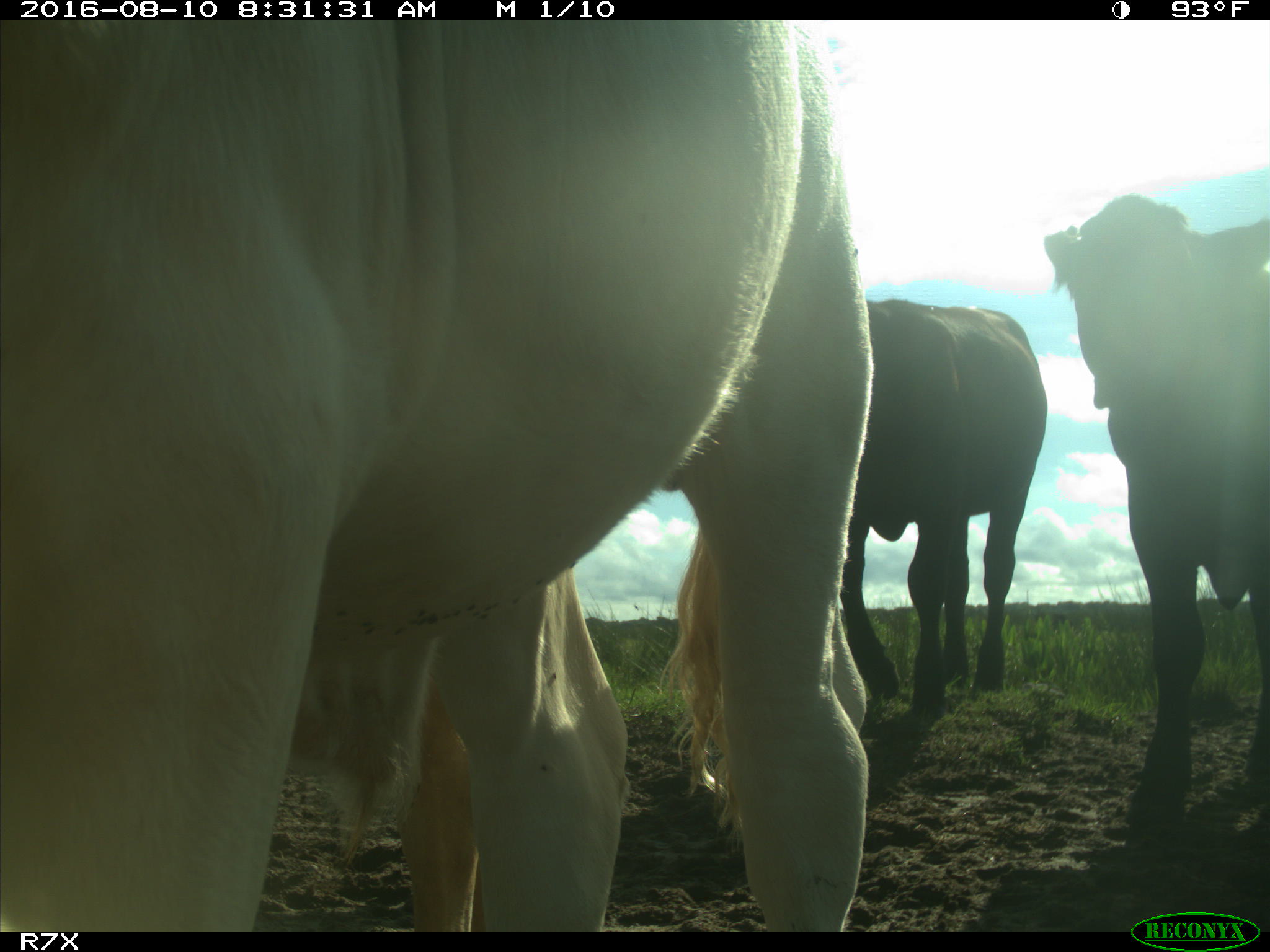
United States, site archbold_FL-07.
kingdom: Animalia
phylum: Chordata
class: Mammalia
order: Artiodactyla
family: Bovidae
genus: Bos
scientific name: Bos taurus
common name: domestic cow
Bos taurus (domestic cow).